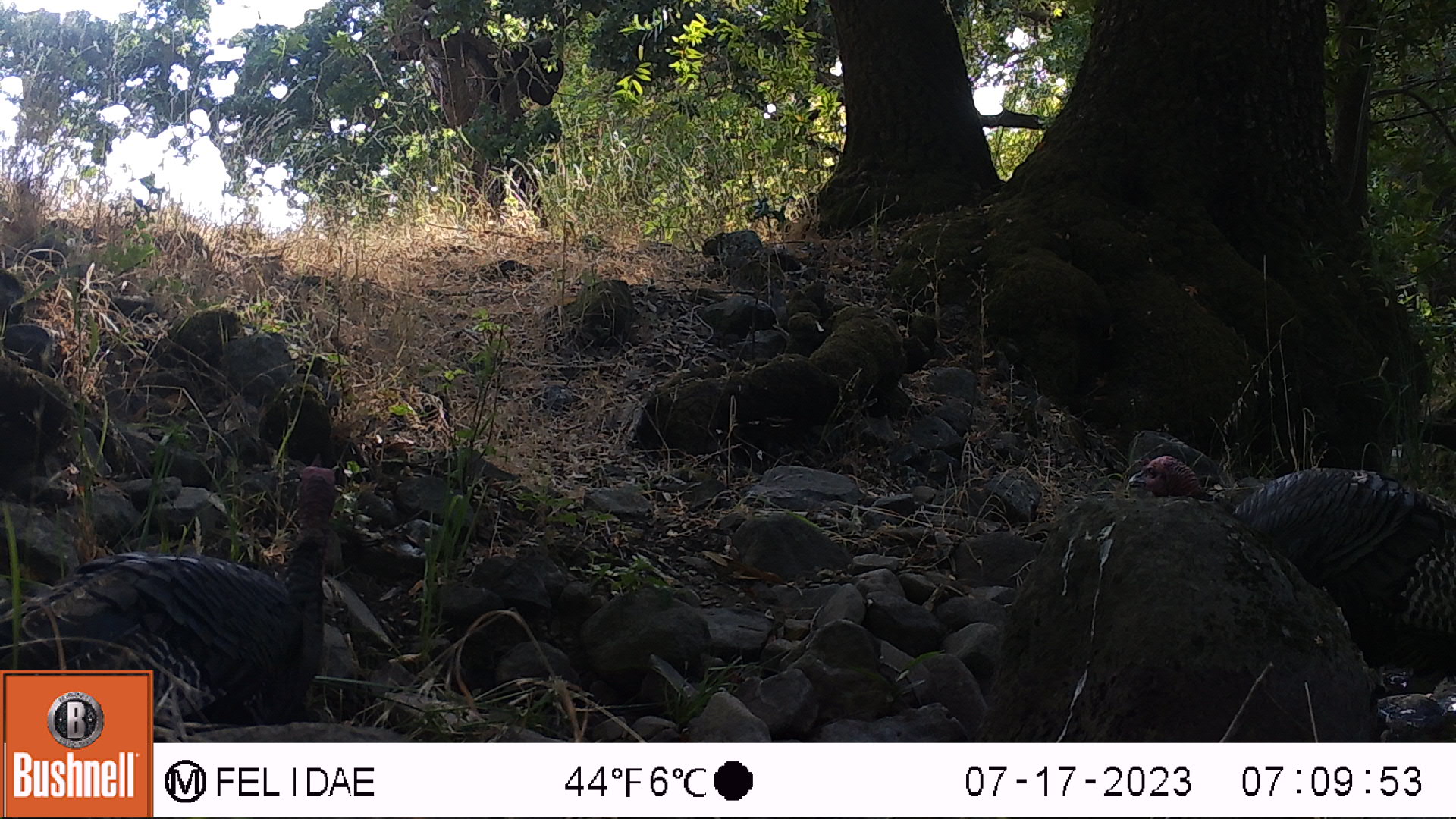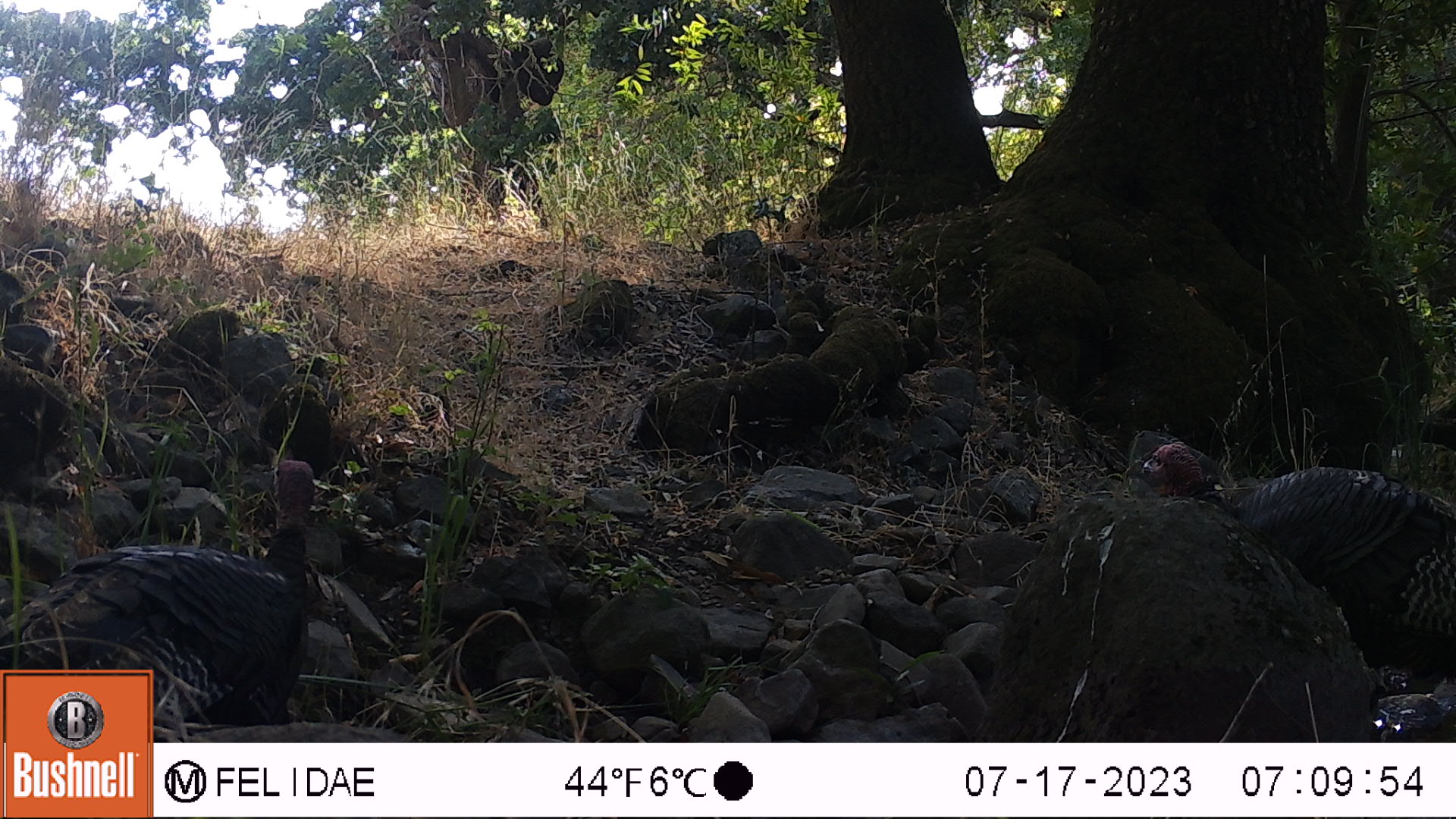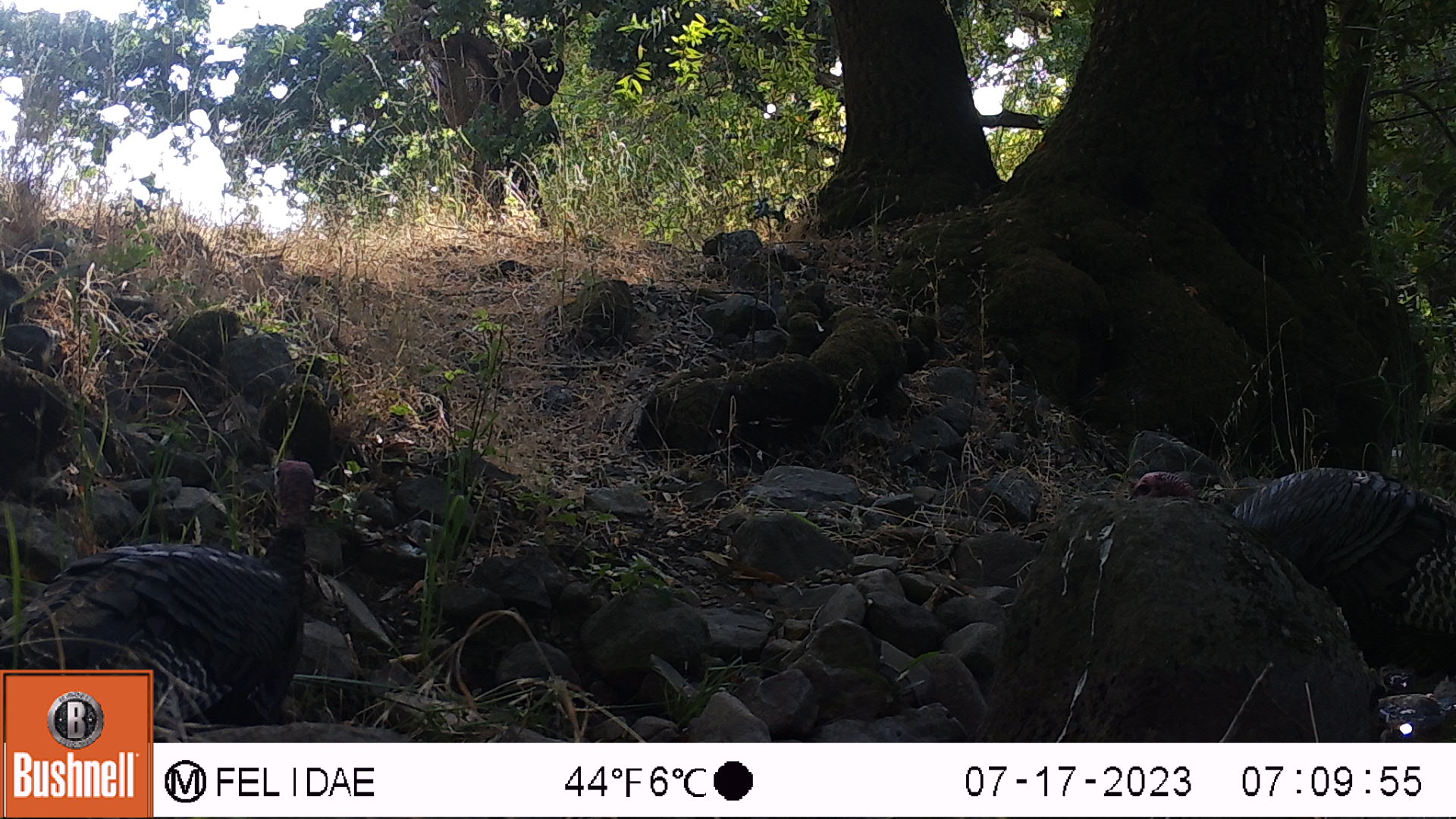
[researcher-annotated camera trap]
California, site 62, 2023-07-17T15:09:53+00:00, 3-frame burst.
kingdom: Animalia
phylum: Chordata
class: Aves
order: Galliformes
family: Phasianidae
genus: Meleagris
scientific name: Meleagris gallopavo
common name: turkey